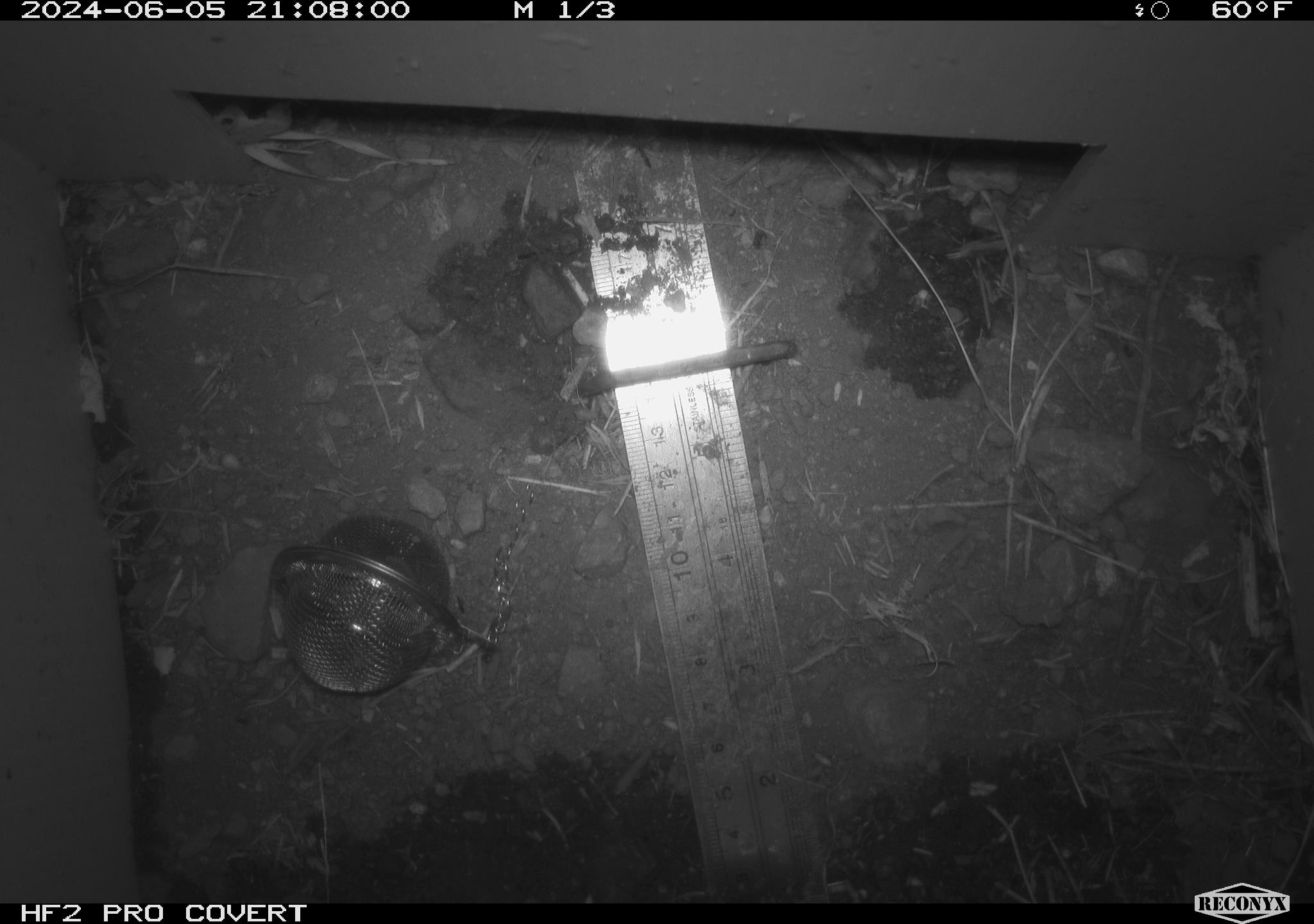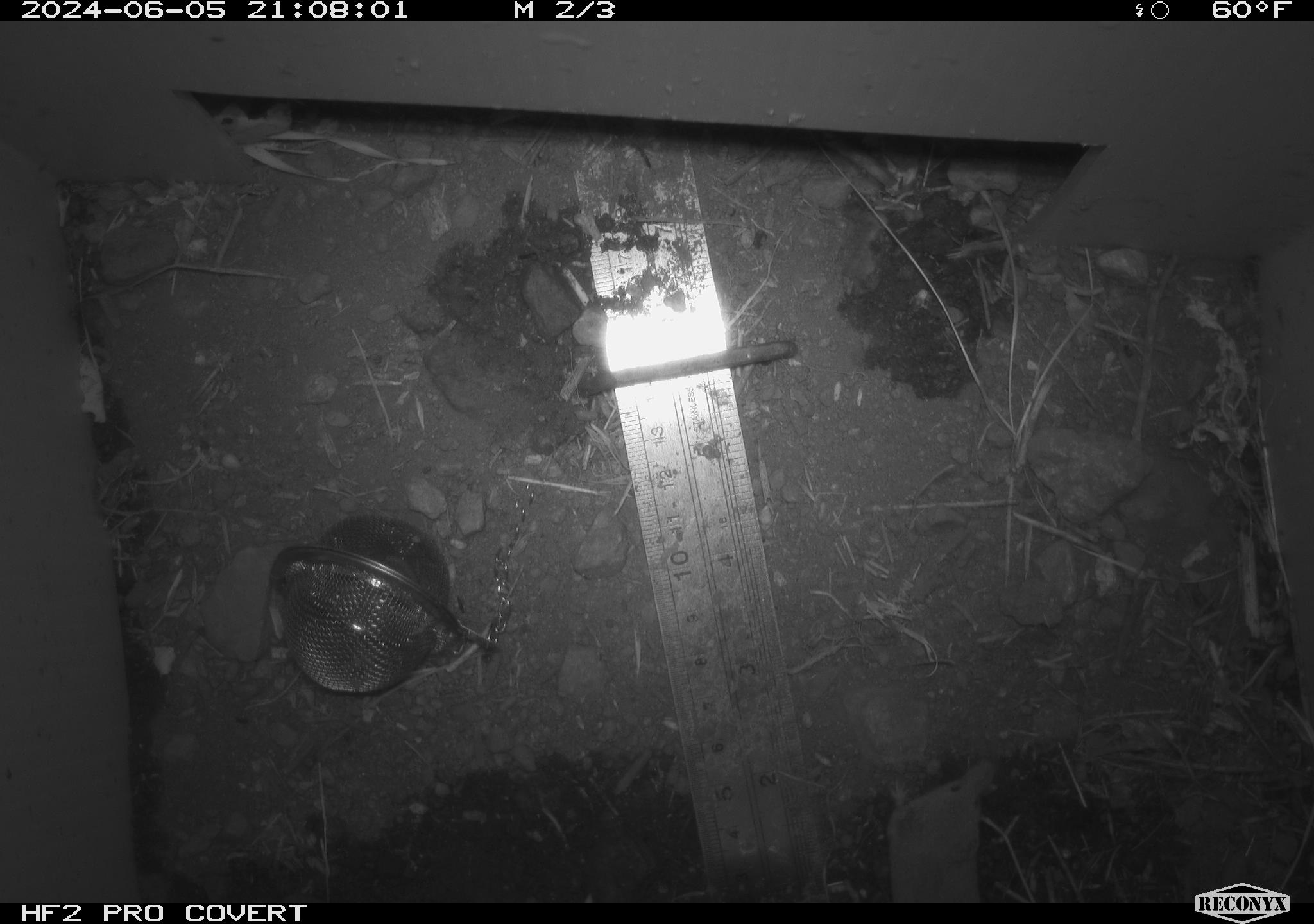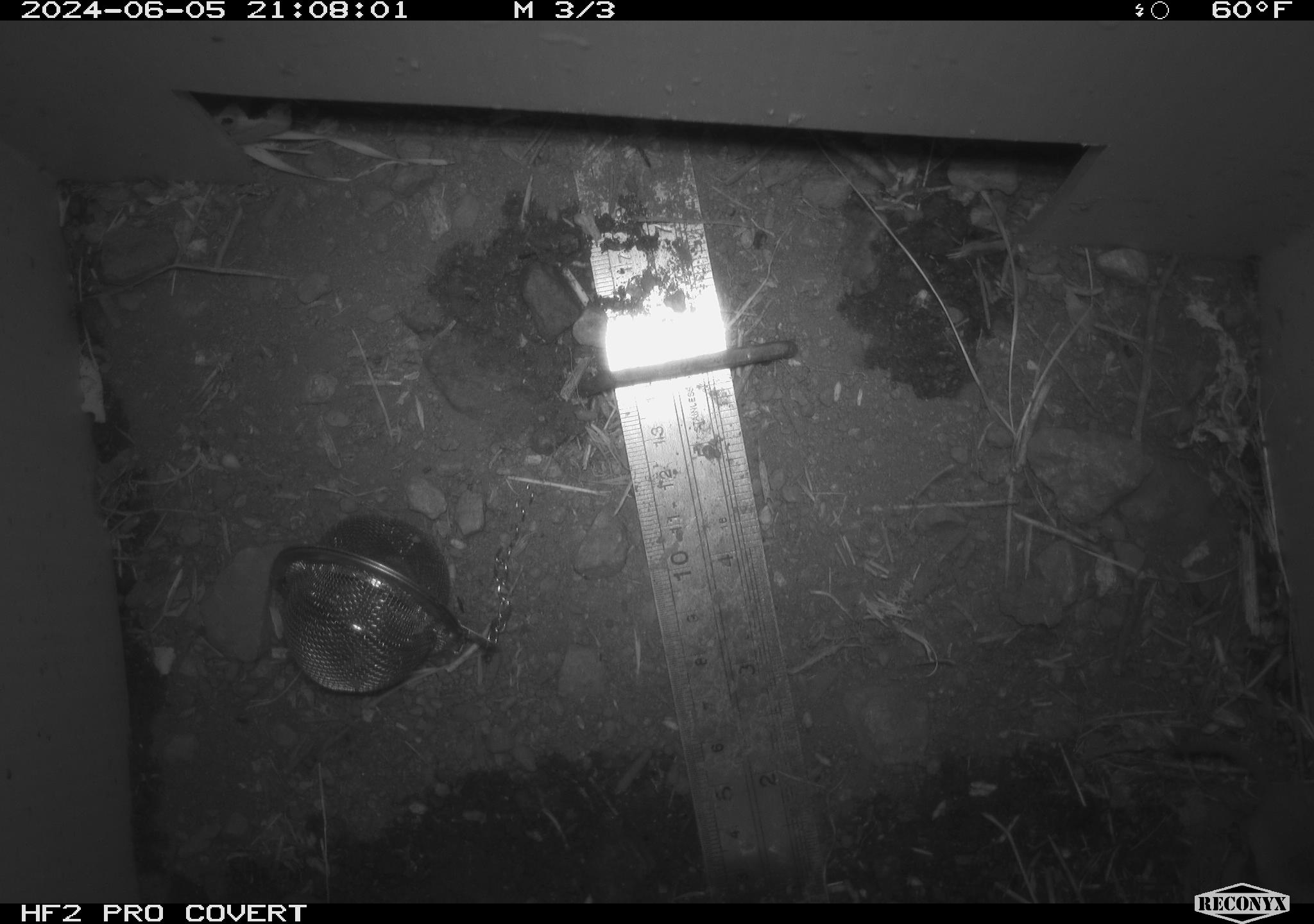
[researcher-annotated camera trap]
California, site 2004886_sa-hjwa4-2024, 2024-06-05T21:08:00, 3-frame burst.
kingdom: Animalia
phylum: Chordata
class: Mammalia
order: Rodentia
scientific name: Rodentia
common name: rodent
Rodent (Rodentia).